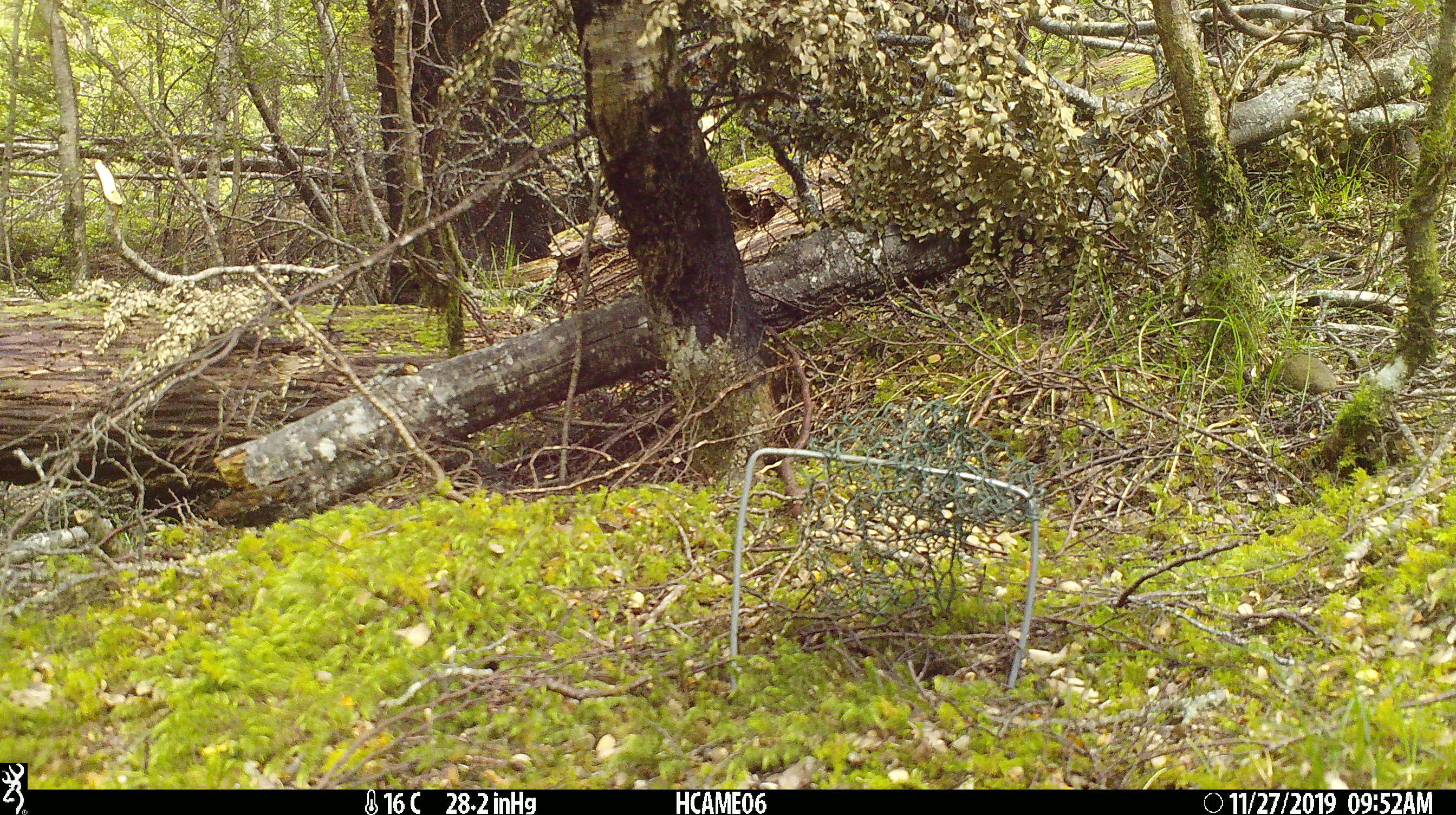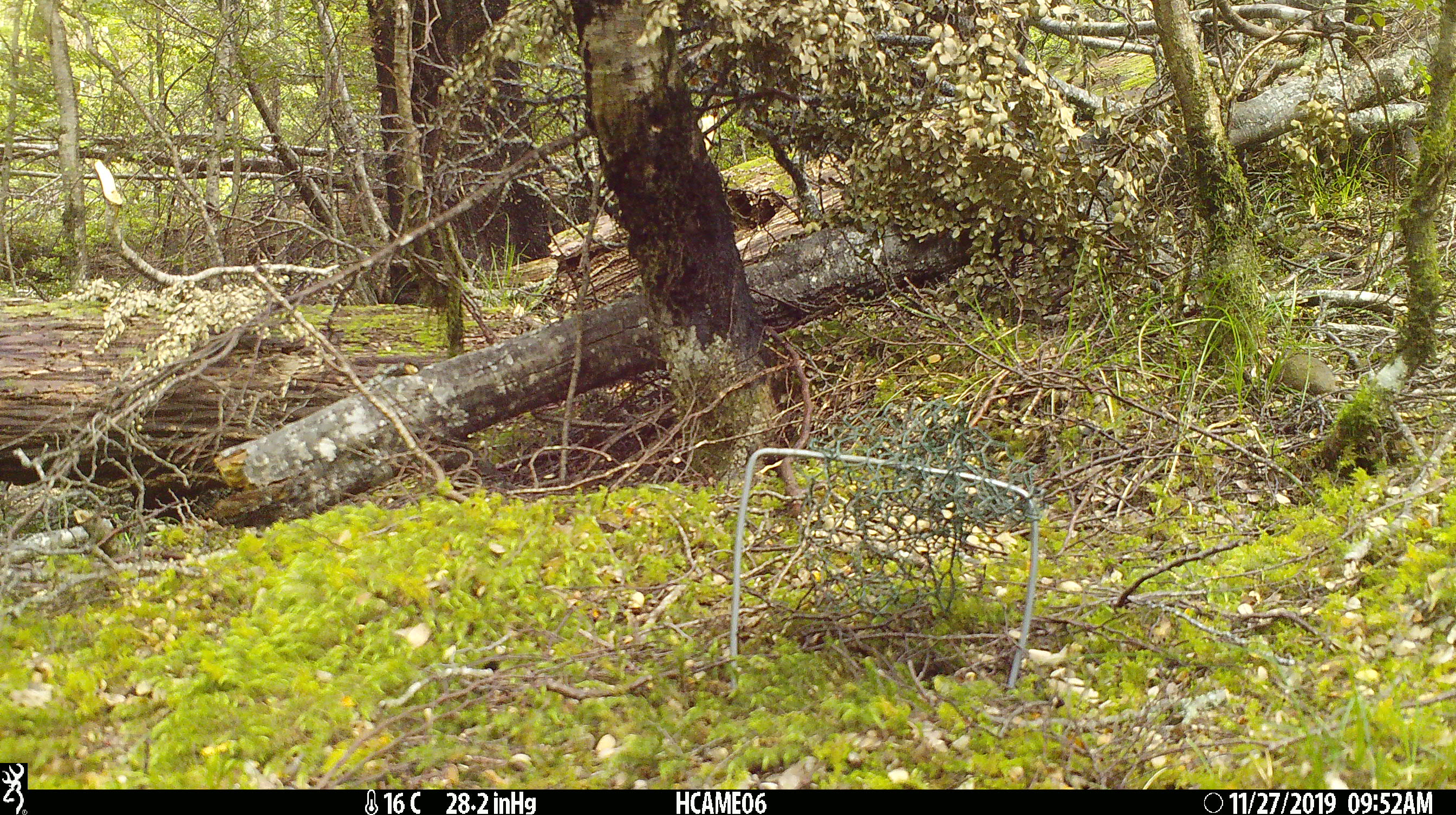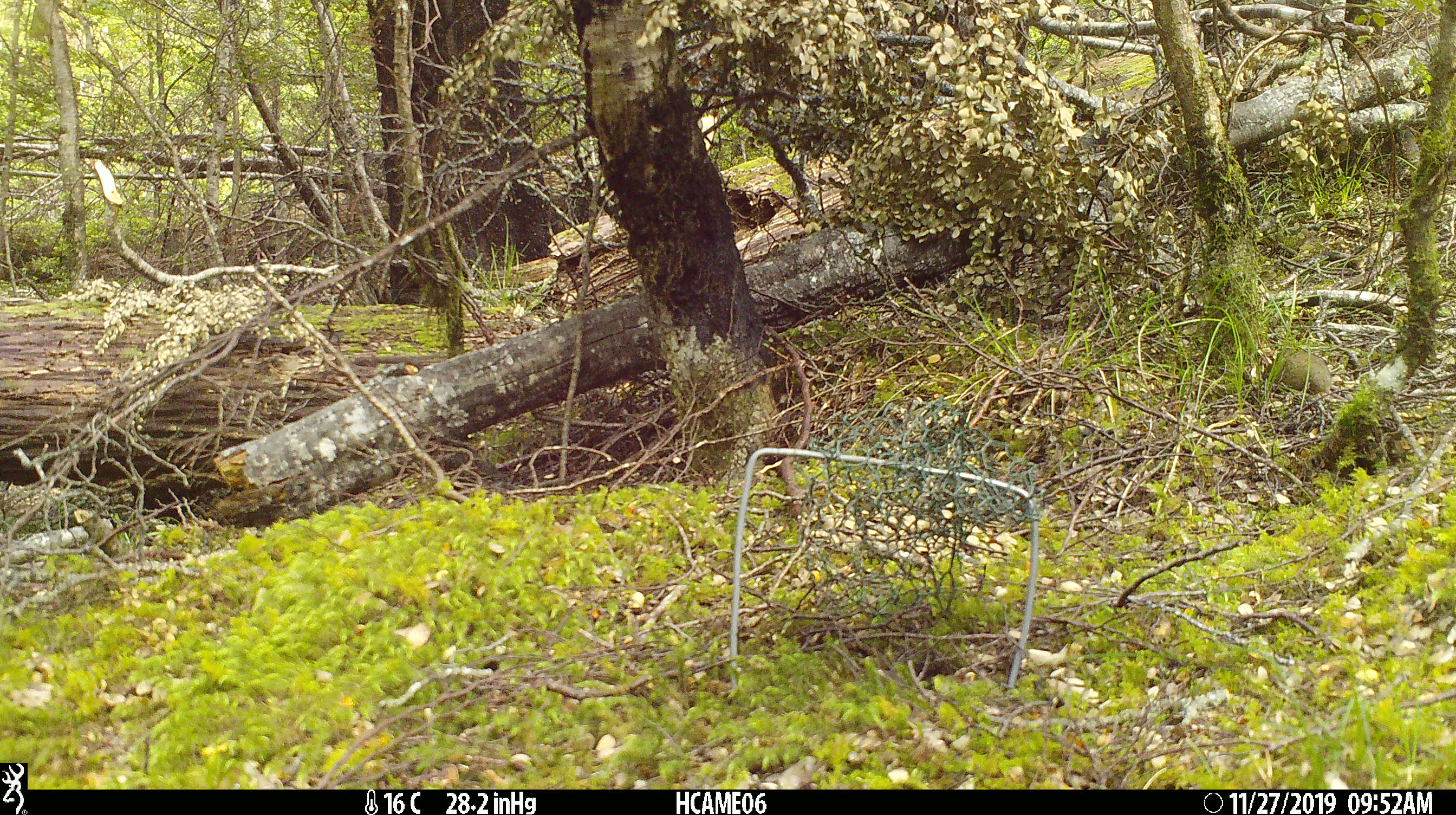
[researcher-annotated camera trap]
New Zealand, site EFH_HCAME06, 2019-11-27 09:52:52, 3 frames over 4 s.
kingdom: Animalia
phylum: Chordata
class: Mammalia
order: Rodentia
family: Muridae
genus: Mus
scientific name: Mus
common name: mouse